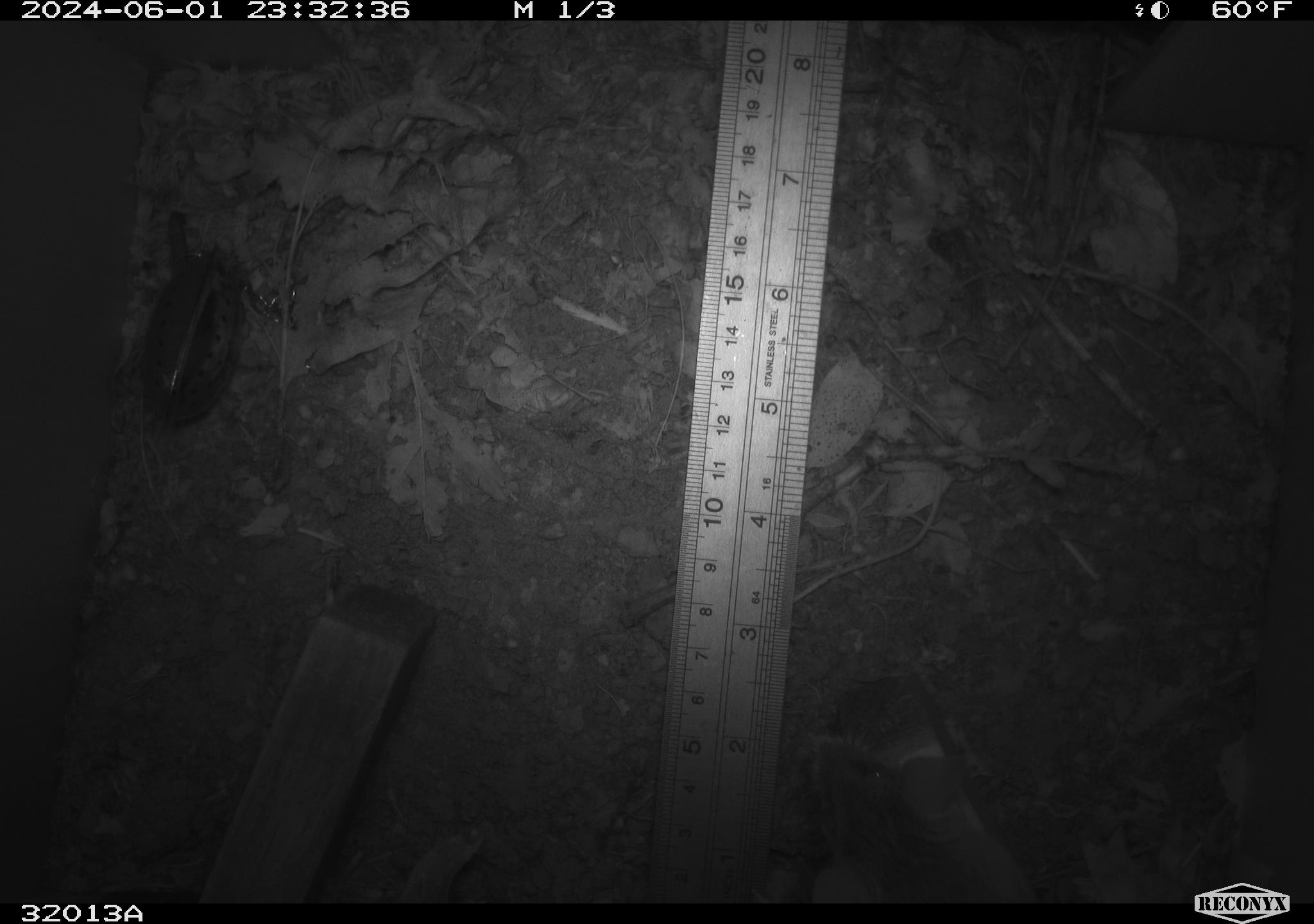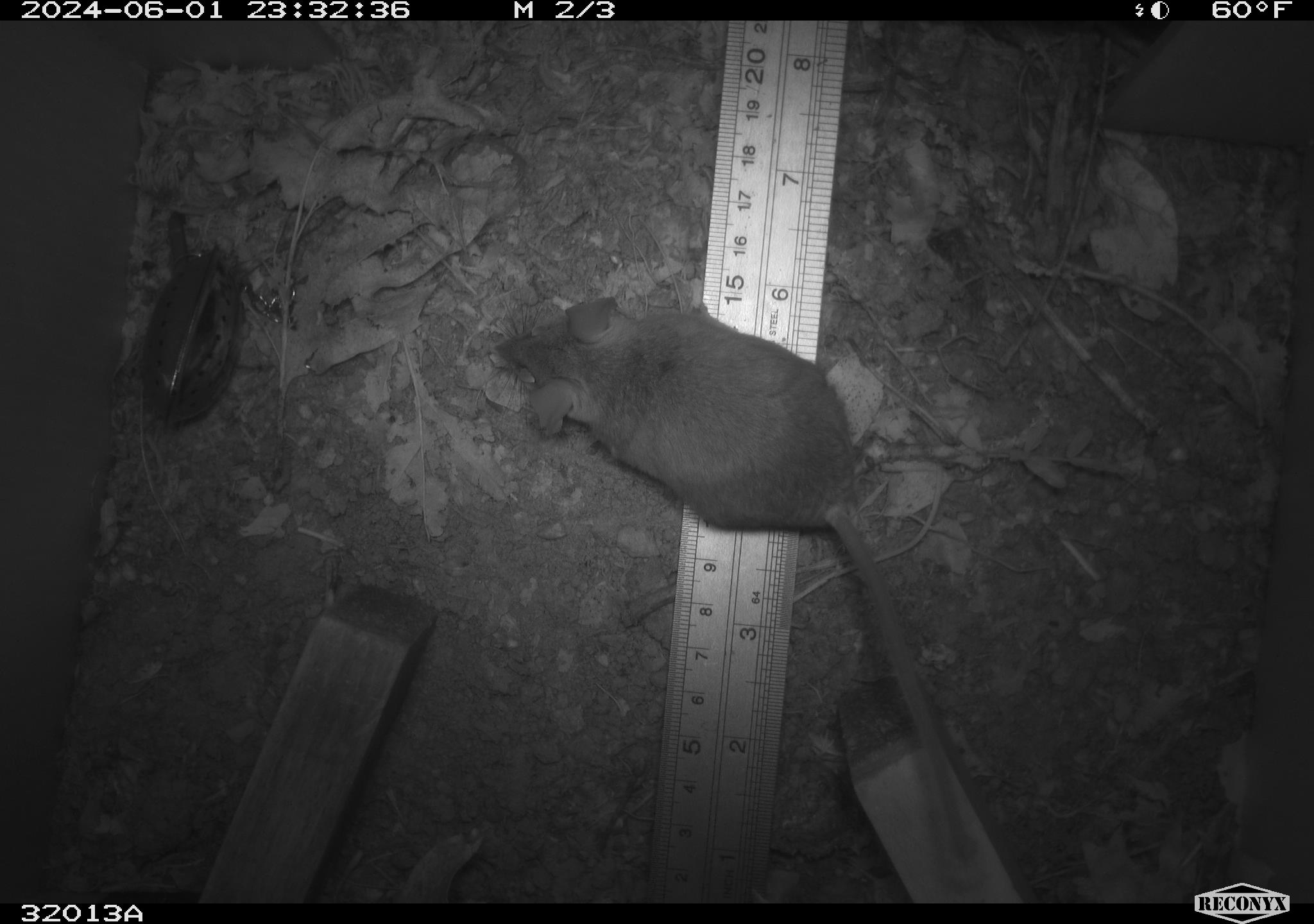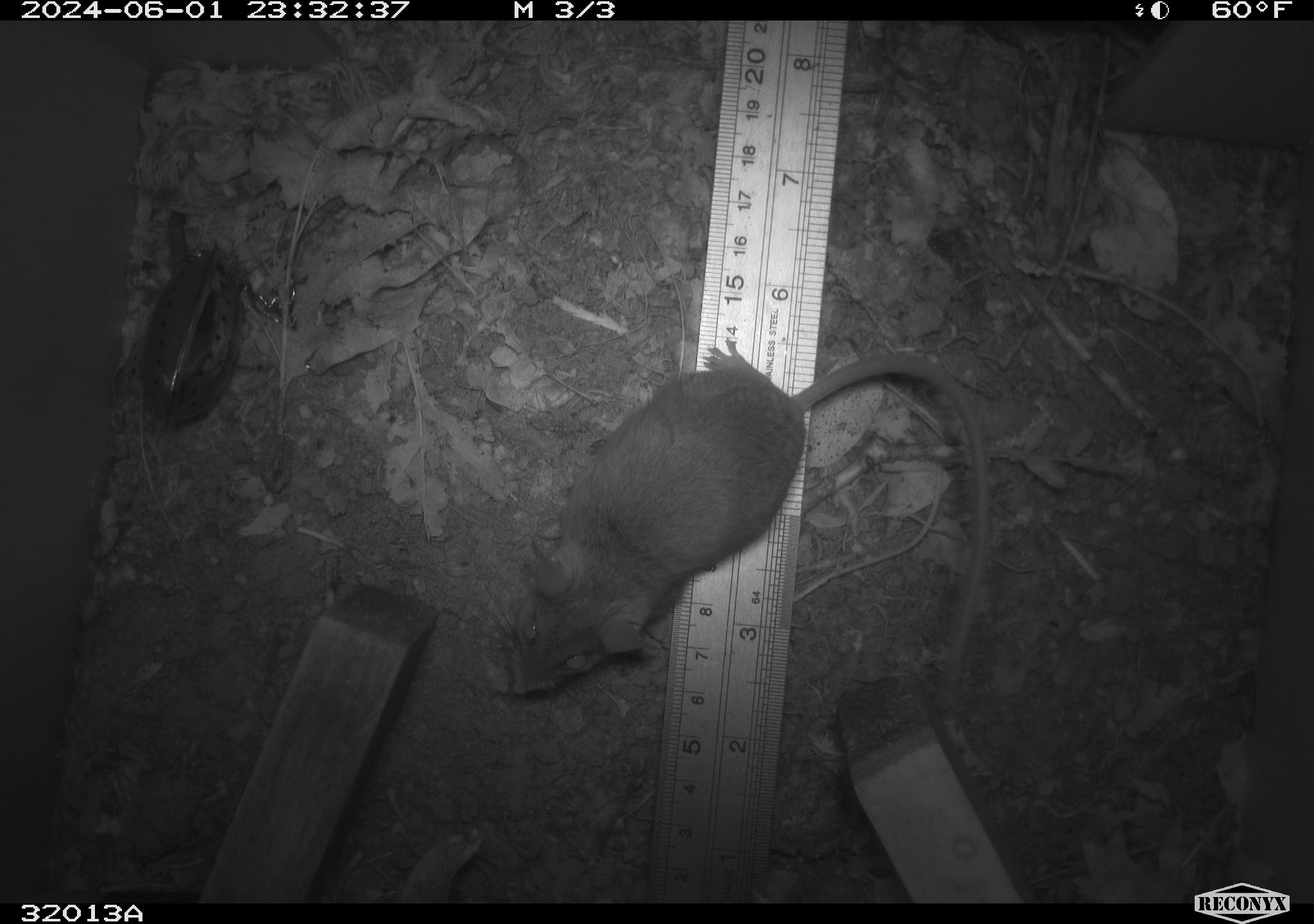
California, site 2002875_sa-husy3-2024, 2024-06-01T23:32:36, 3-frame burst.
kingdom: Animalia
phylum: Chordata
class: Mammalia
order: Rodentia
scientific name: Rodentia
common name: rodent